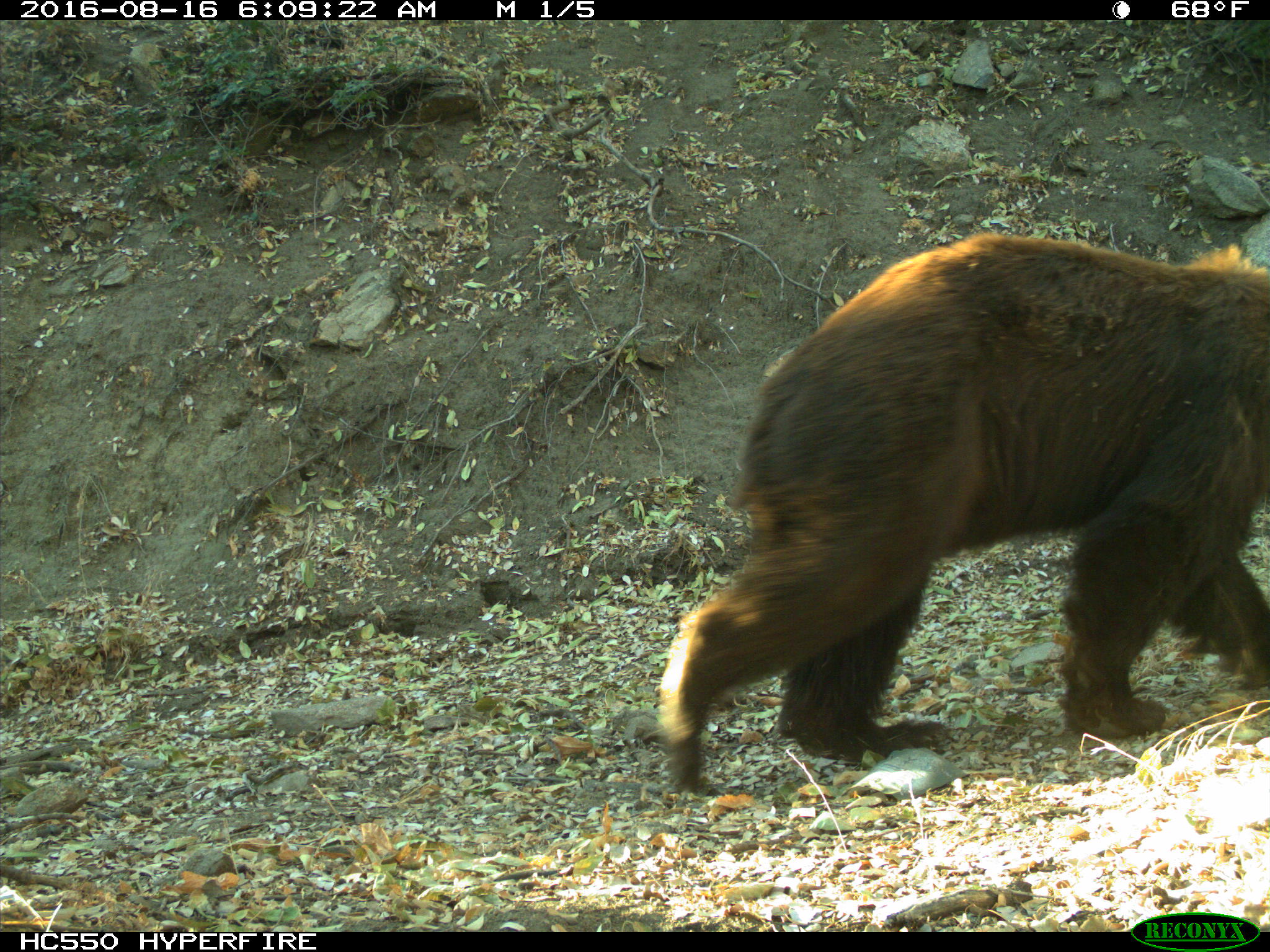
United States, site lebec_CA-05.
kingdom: Animalia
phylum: Chordata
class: Mammalia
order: Carnivora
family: Ursidae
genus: Ursus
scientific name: Ursus americanus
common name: american black bear